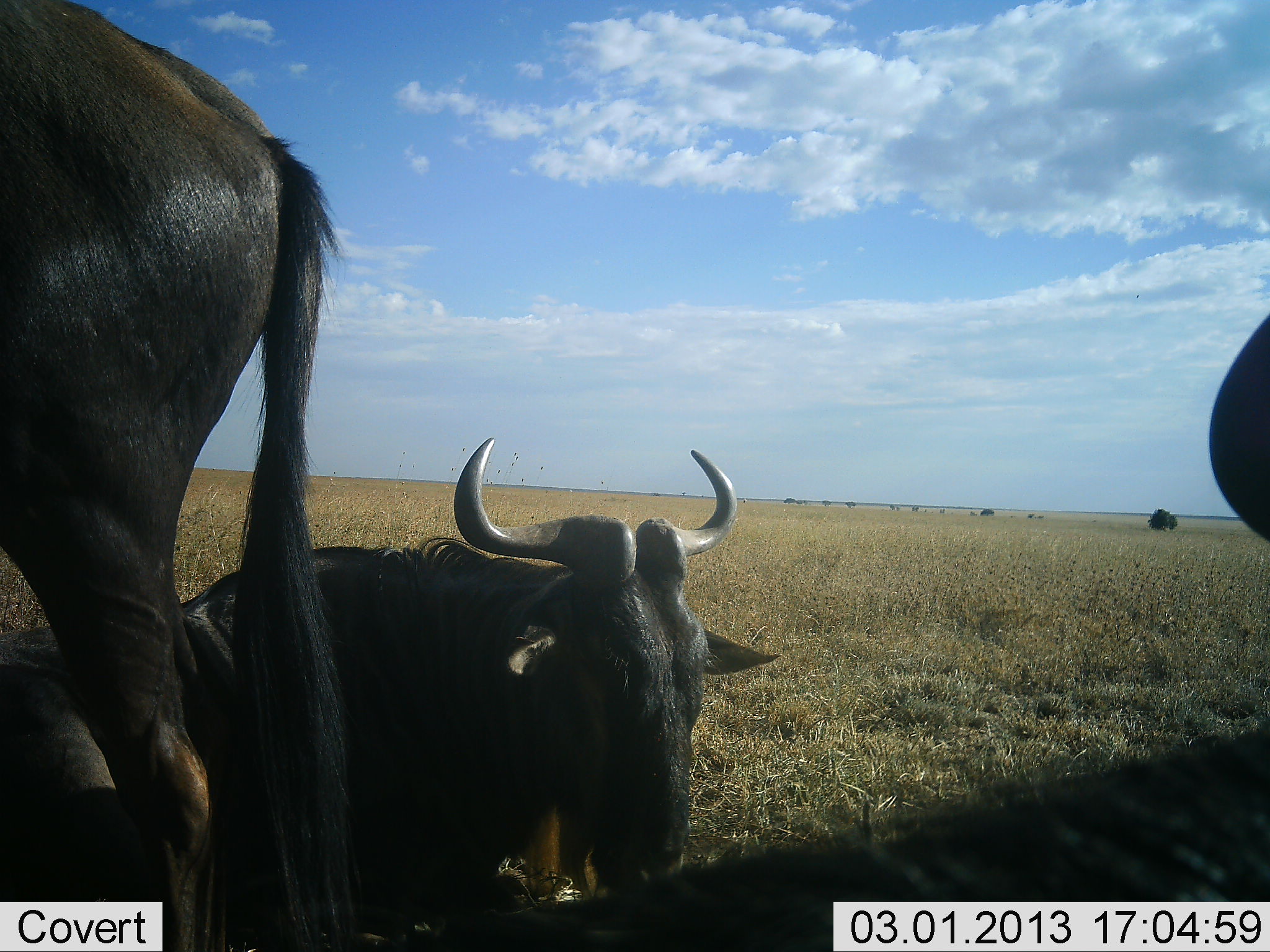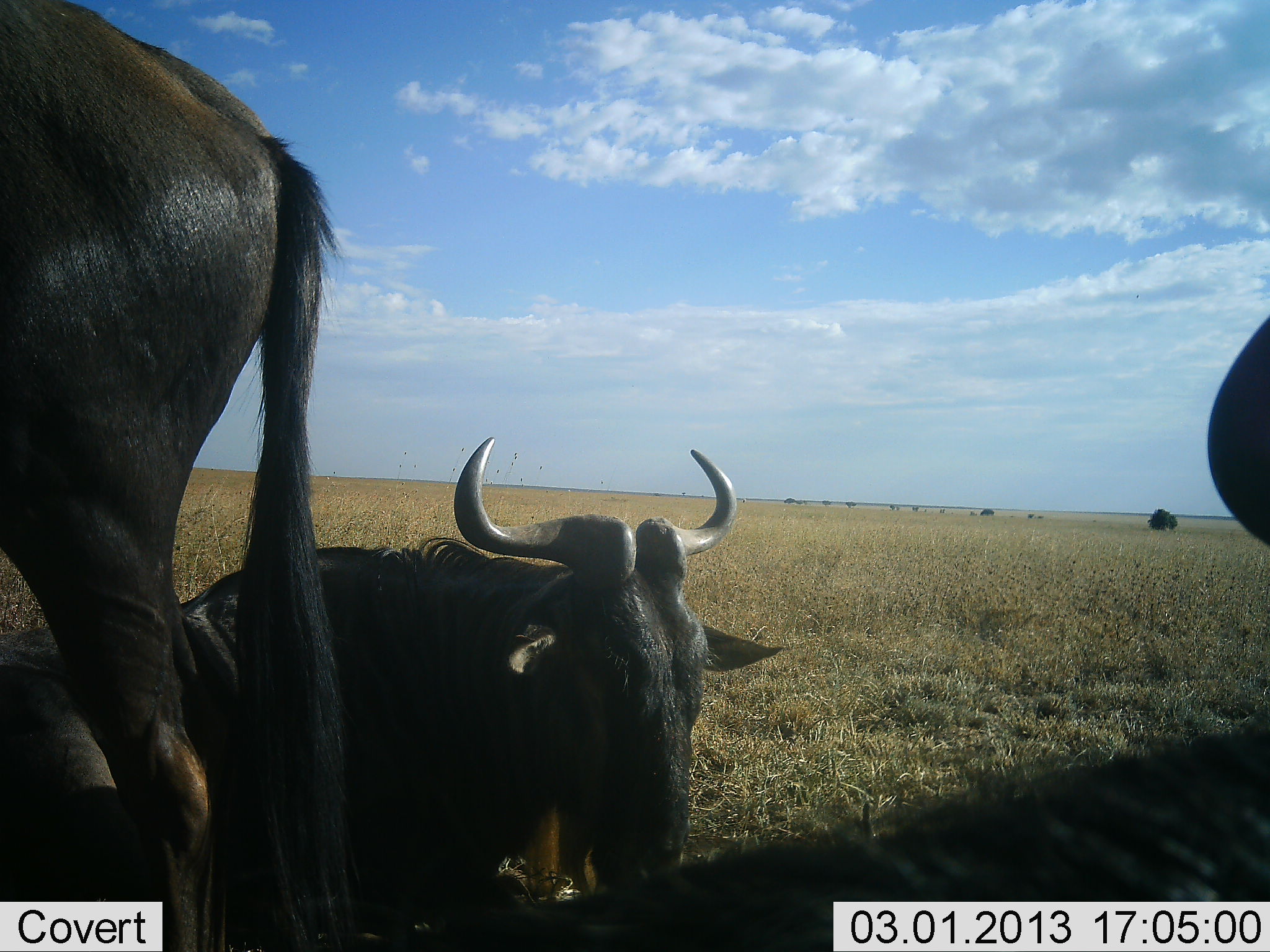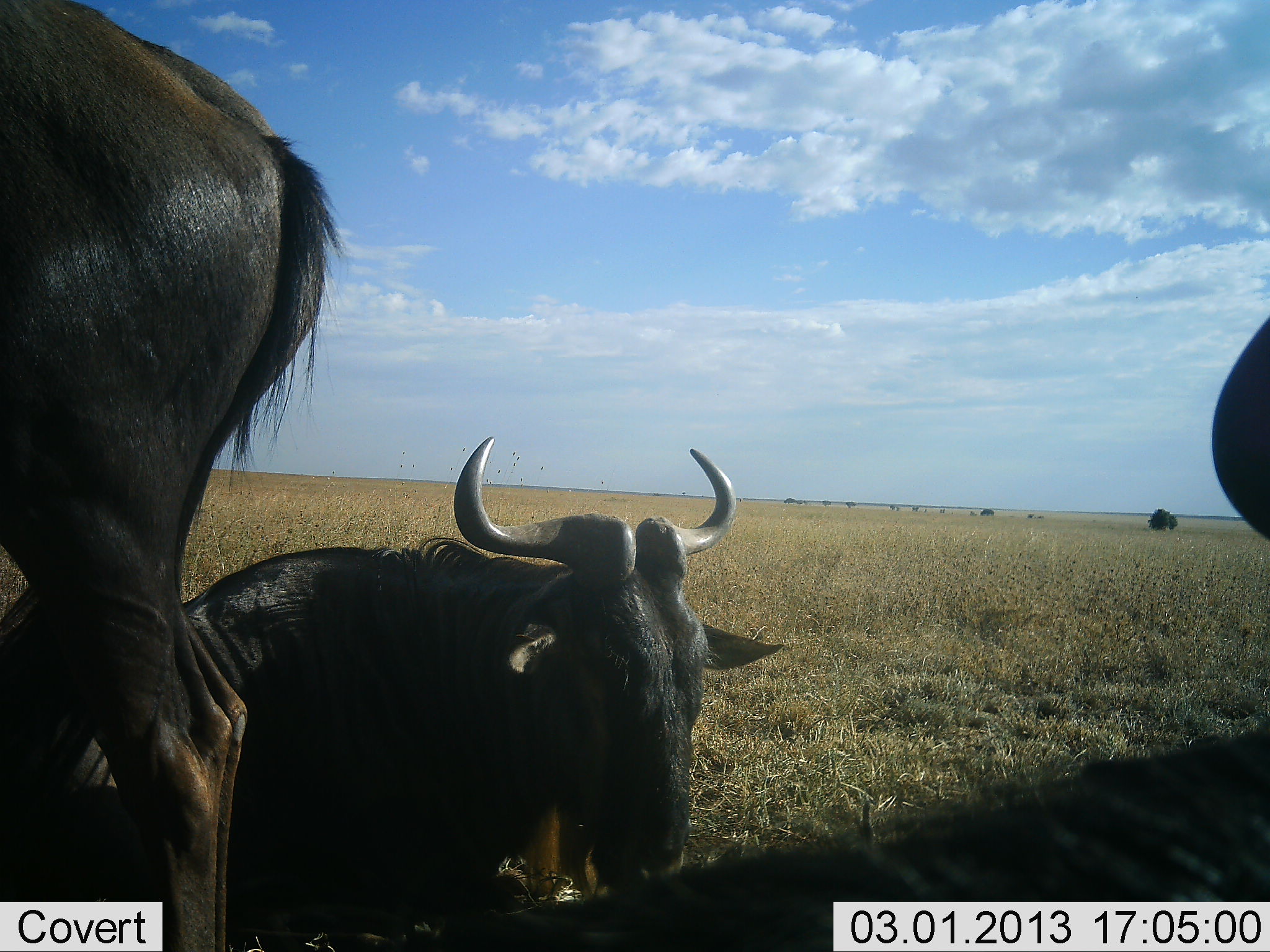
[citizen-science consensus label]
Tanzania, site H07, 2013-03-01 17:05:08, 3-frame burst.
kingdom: Animalia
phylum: Chordata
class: Mammalia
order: Artiodactyla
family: Bovidae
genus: Connochaetes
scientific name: Connochaetes taurinus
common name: blue wildebeest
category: wildebeest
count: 3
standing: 64%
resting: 100%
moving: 4%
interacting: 0%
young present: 0%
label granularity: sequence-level